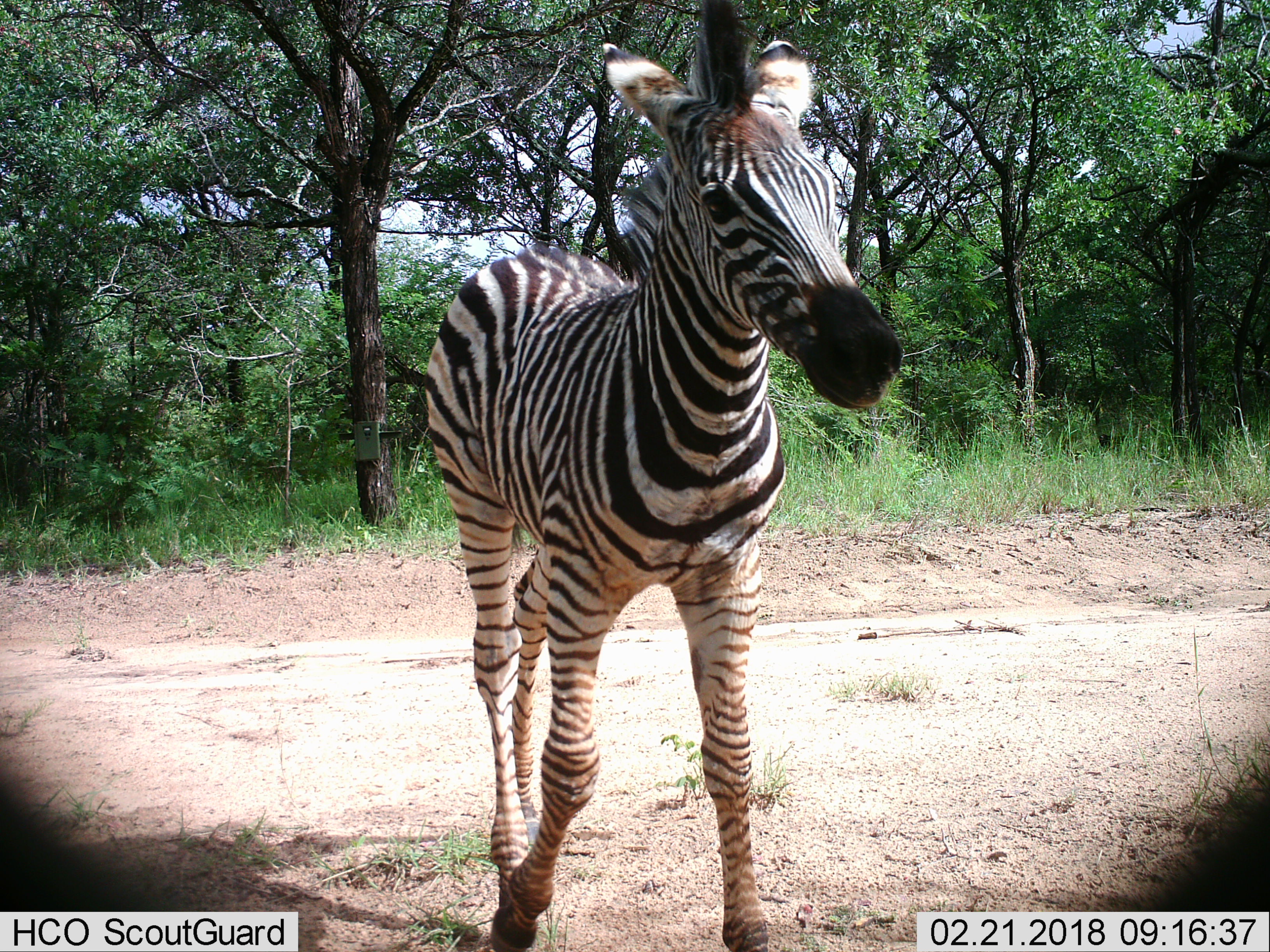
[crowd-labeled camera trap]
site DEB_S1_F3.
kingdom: Animalia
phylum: Chordata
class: Mammalia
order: Perissodactyla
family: Equidae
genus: Equus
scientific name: Equus quagga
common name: plains zebra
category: zebraplains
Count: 1.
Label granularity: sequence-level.